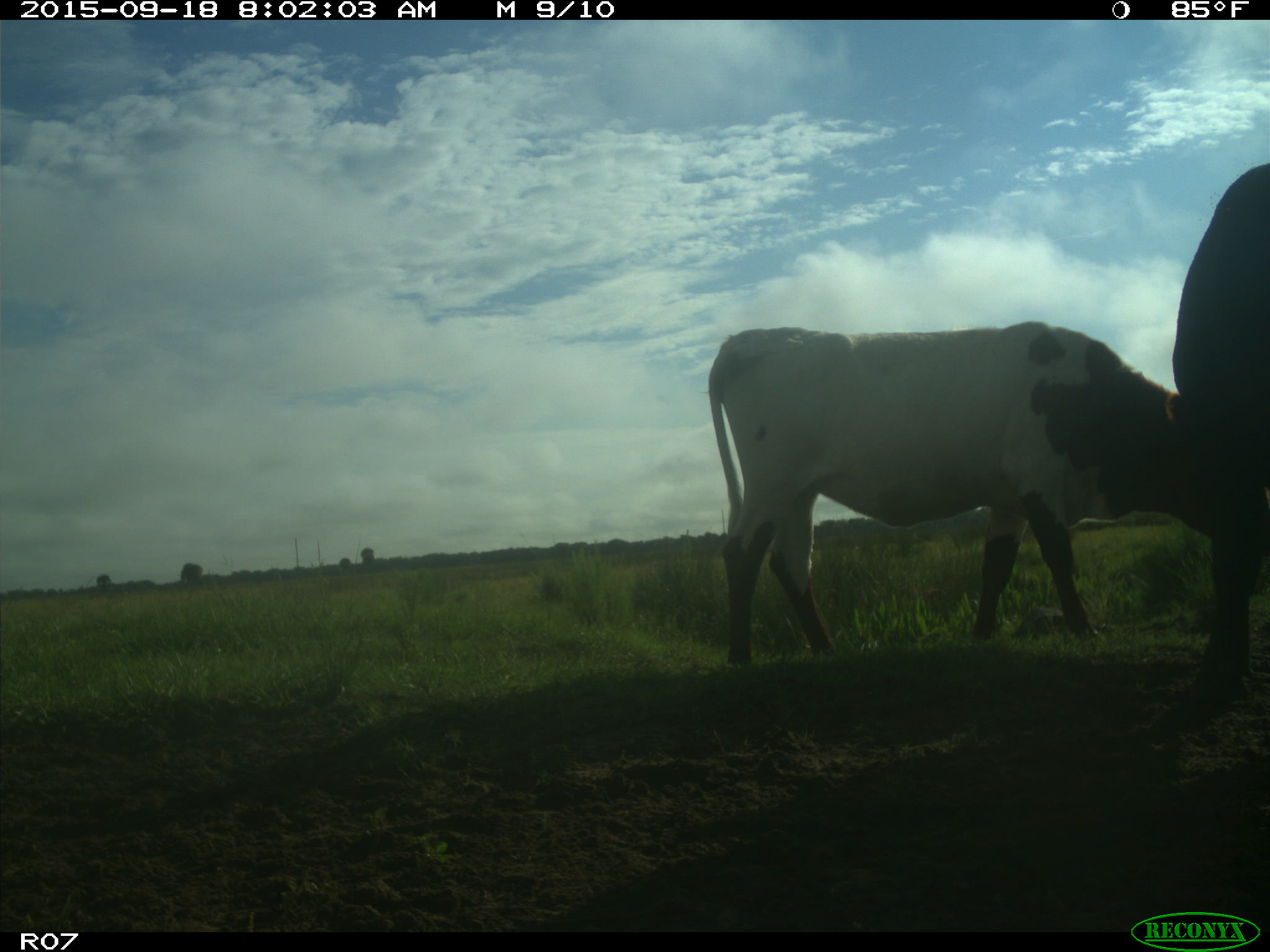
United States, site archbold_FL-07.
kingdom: Animalia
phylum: Chordata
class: Mammalia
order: Artiodactyla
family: Bovidae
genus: Bos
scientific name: Bos taurus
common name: domestic cow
Bos taurus (domestic cow).